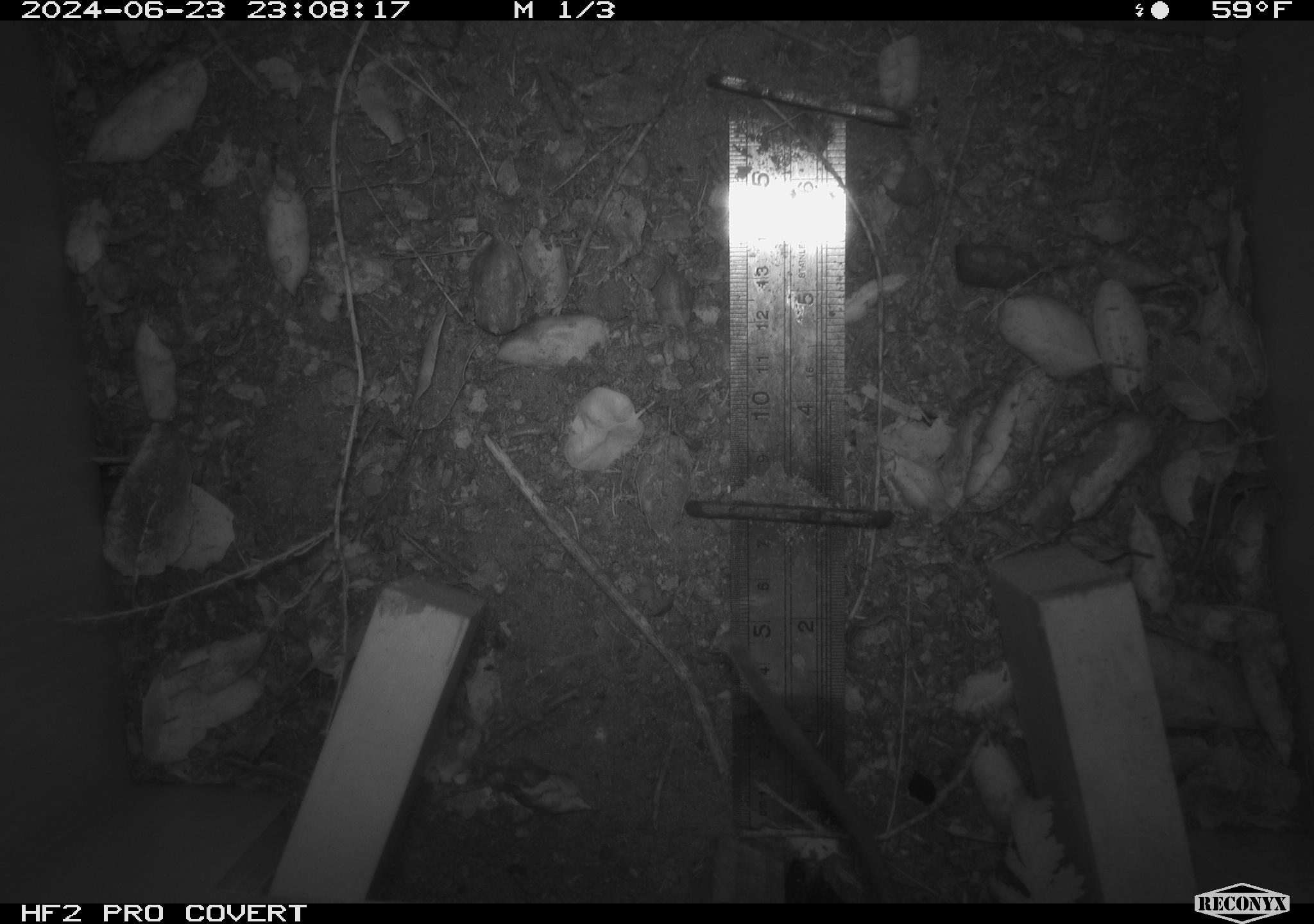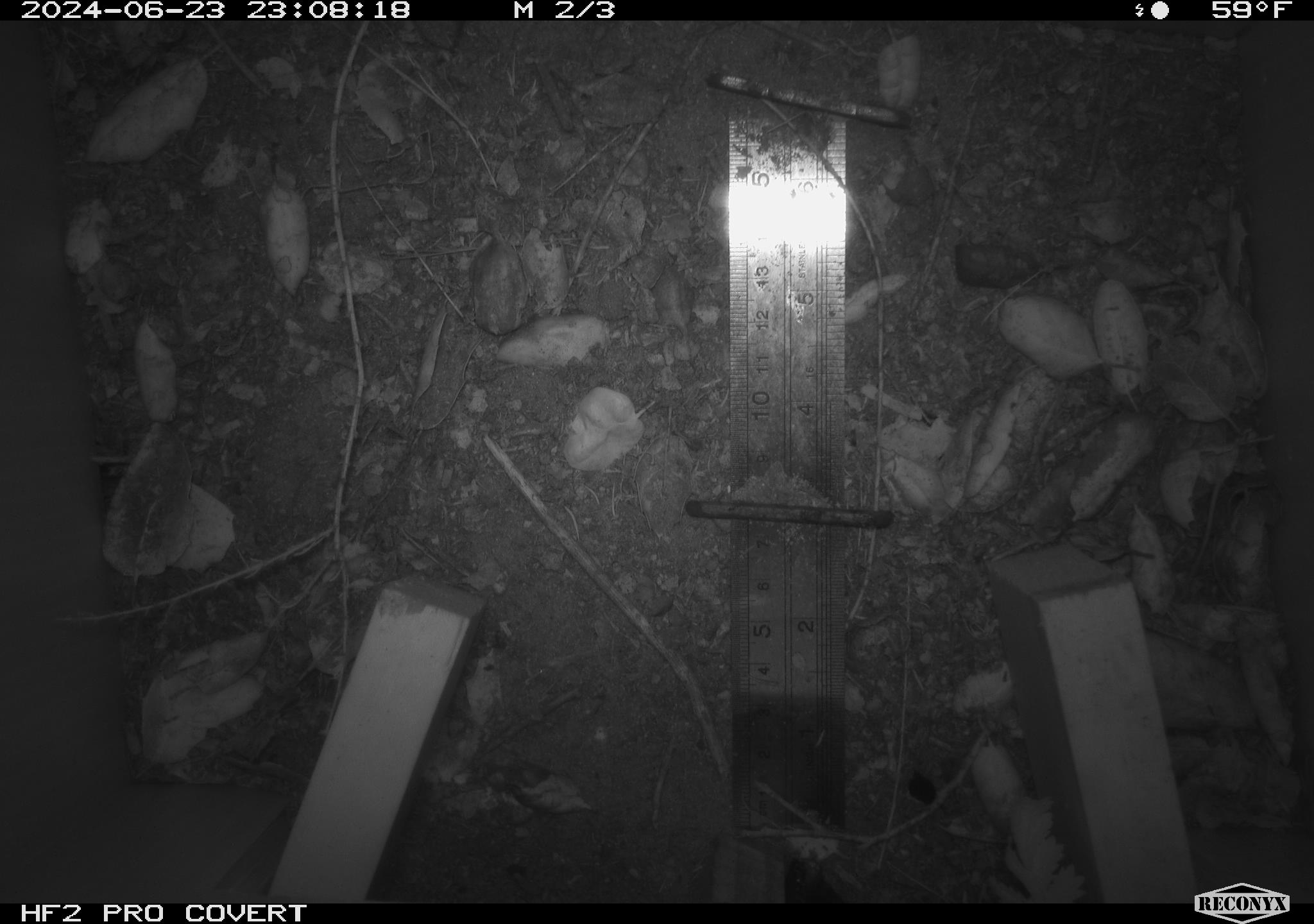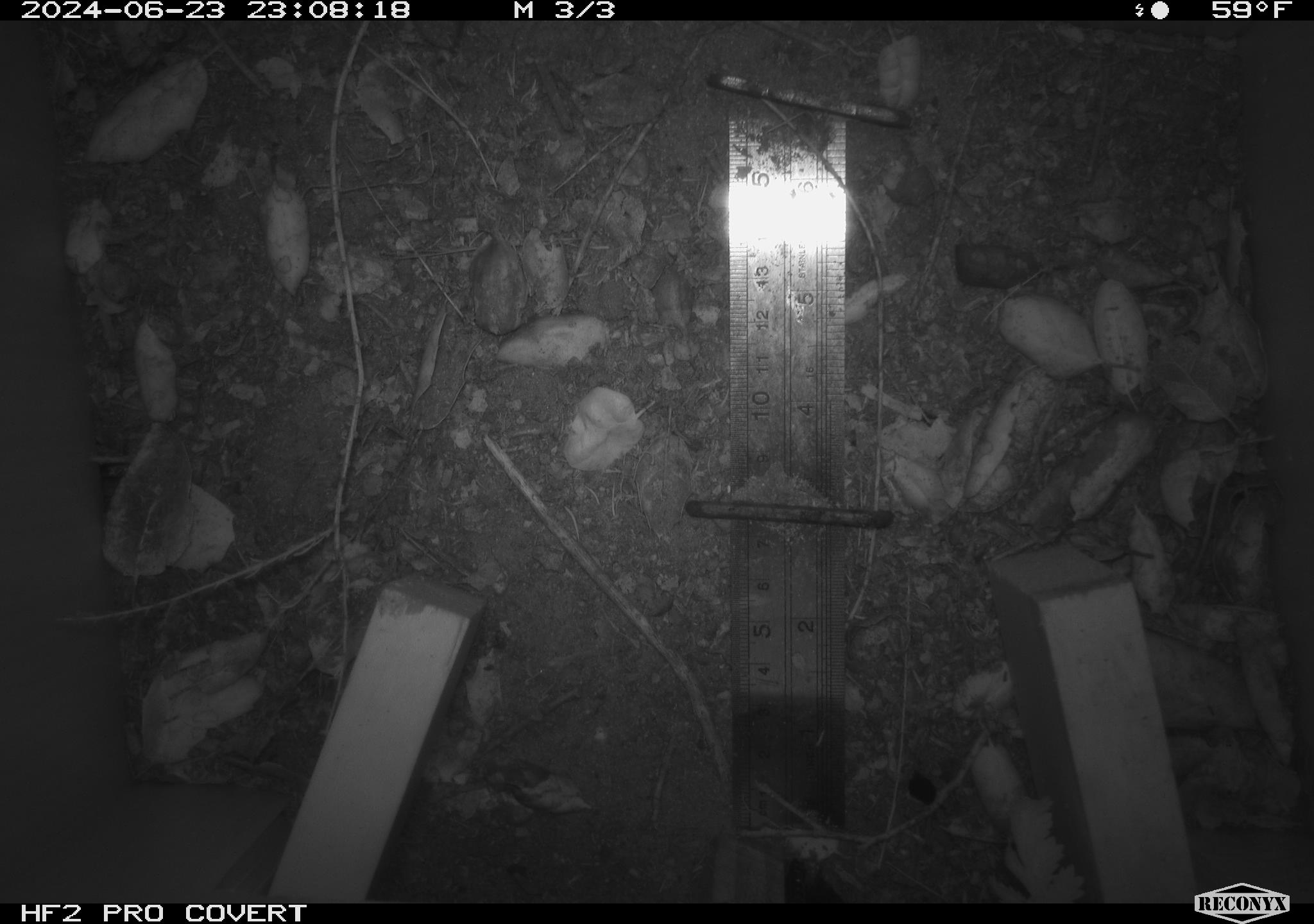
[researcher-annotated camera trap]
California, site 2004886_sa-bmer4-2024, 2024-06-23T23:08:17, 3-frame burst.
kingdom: Animalia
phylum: Chordata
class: Mammalia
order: Rodentia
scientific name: Rodentia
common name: woodrat or rat or mouse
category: woodrat or rat or mouse species